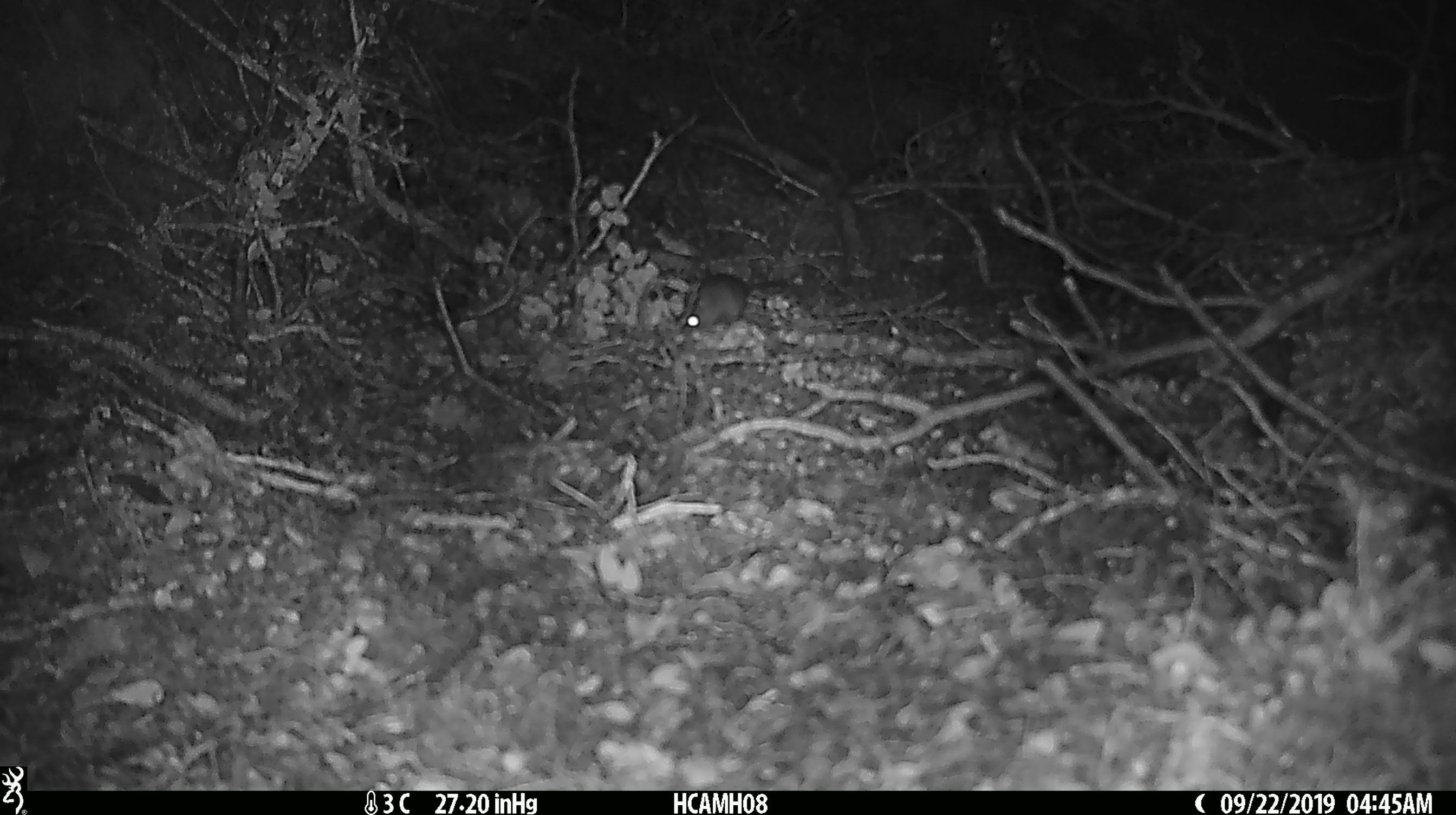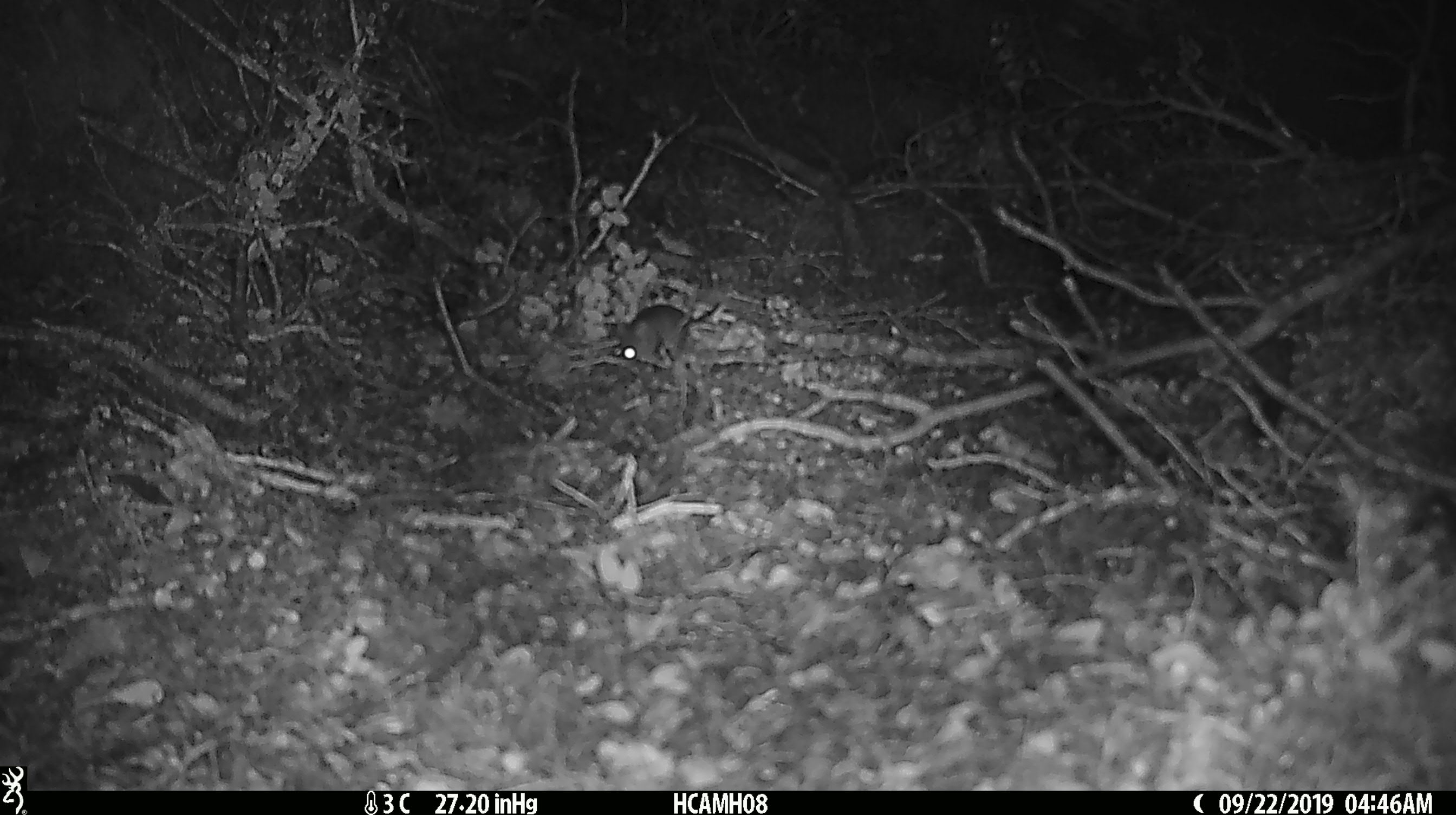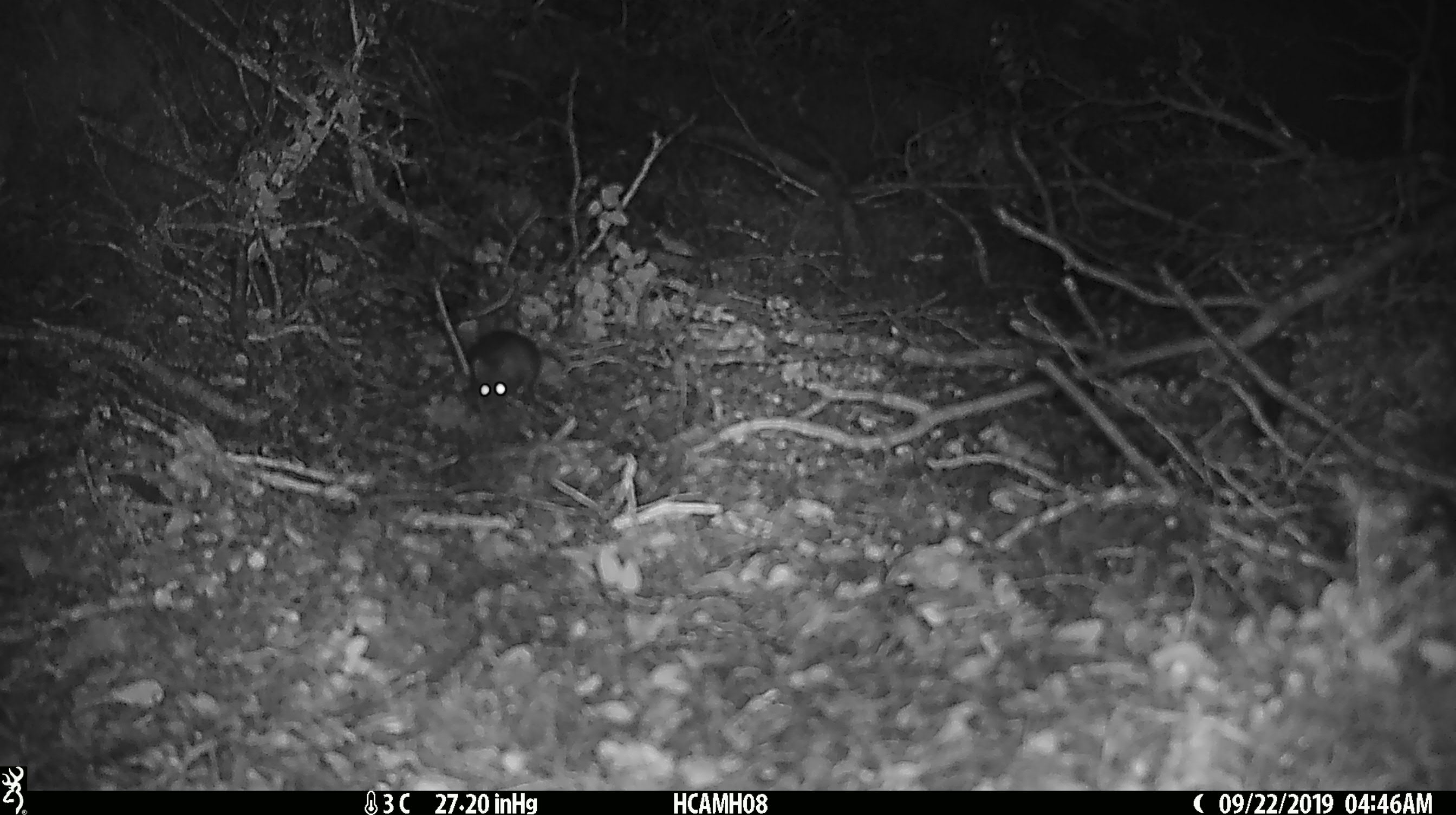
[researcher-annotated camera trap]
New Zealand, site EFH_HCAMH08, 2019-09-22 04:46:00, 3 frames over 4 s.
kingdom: Animalia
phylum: Chordata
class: Mammalia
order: Rodentia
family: Muridae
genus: Mus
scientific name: Mus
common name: mouse